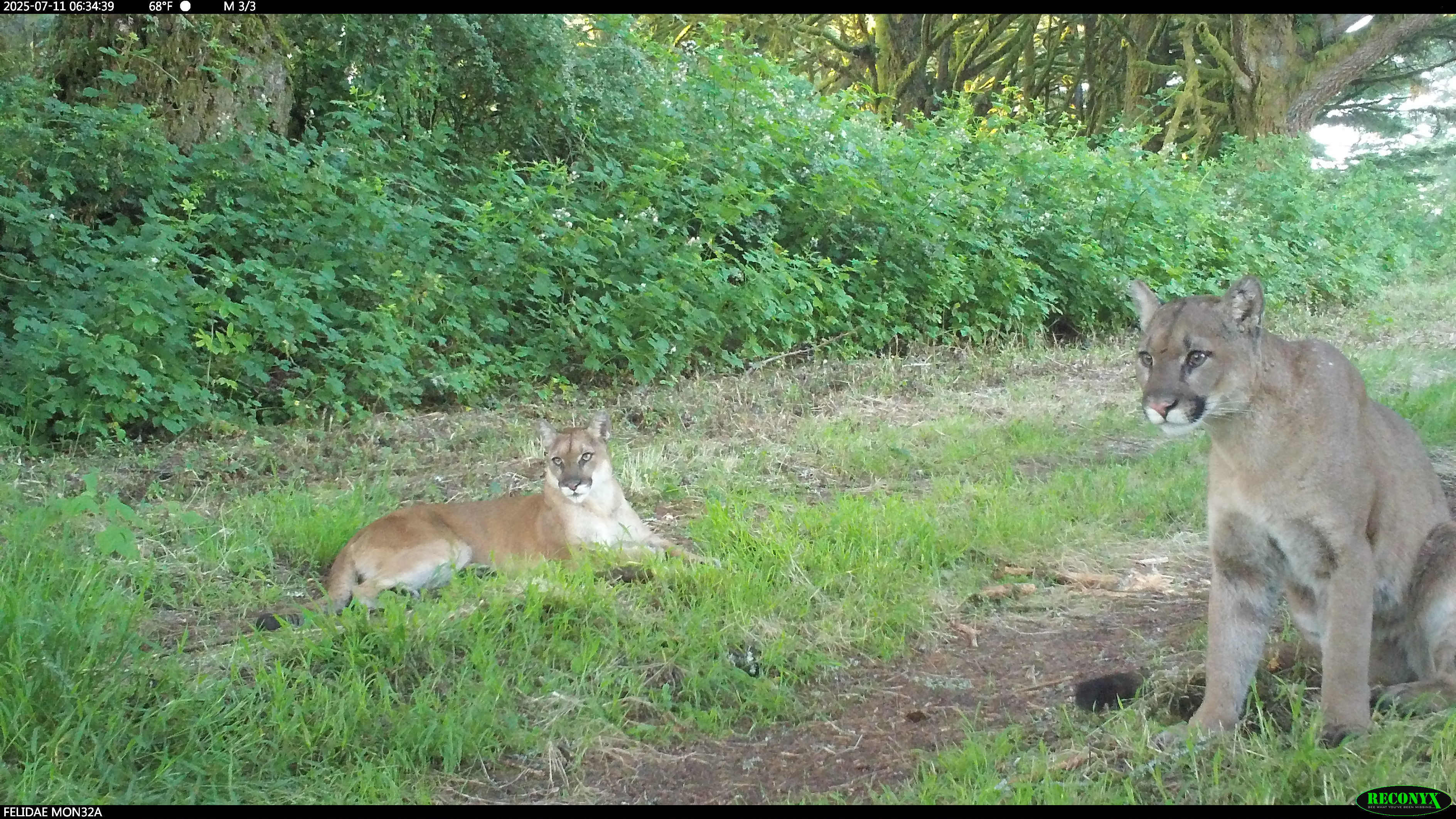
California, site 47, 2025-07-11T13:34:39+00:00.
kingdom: Animalia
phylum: Chordata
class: Mammalia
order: Carnivora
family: Felidae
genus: Puma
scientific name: Puma concolor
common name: puma